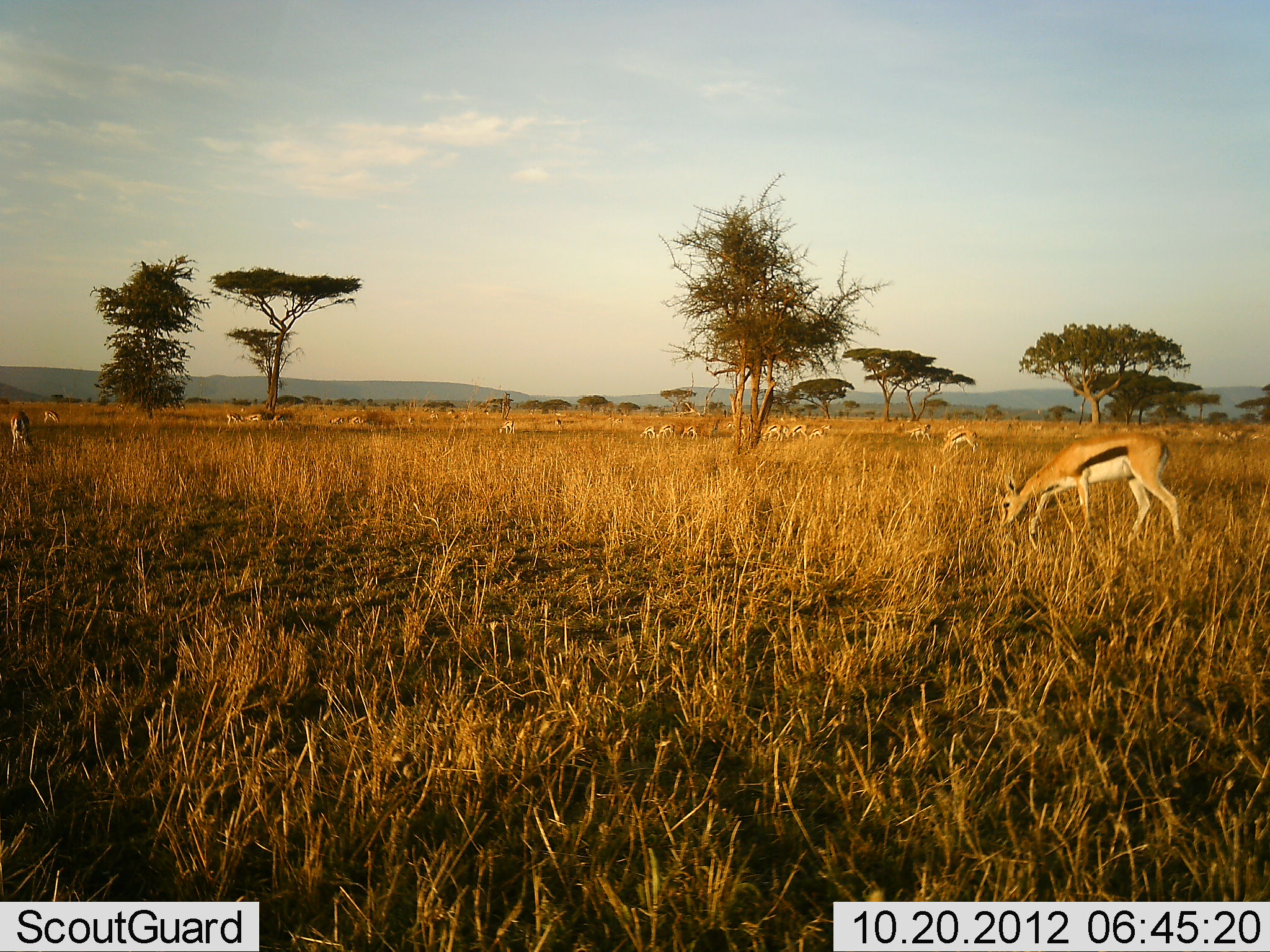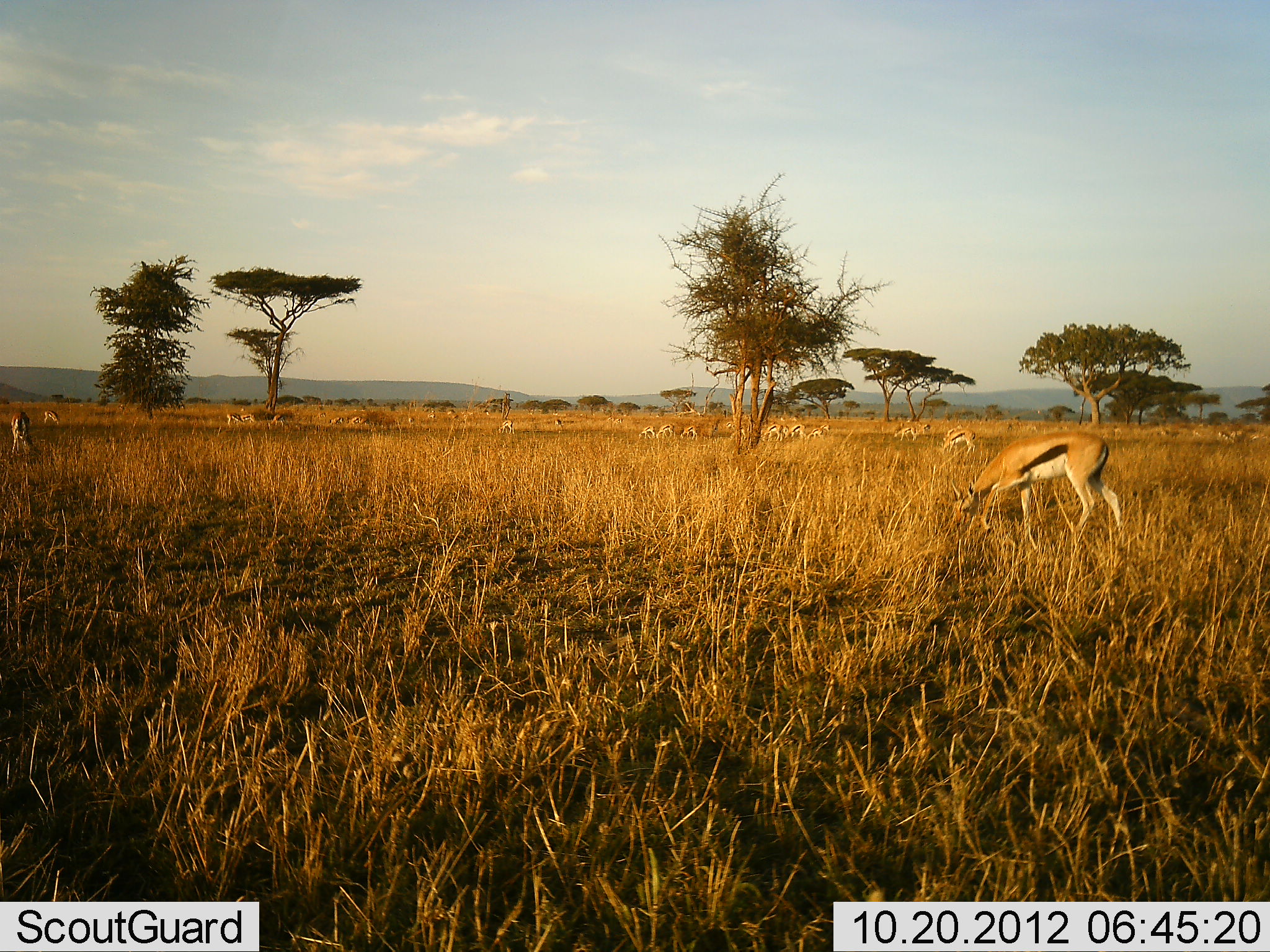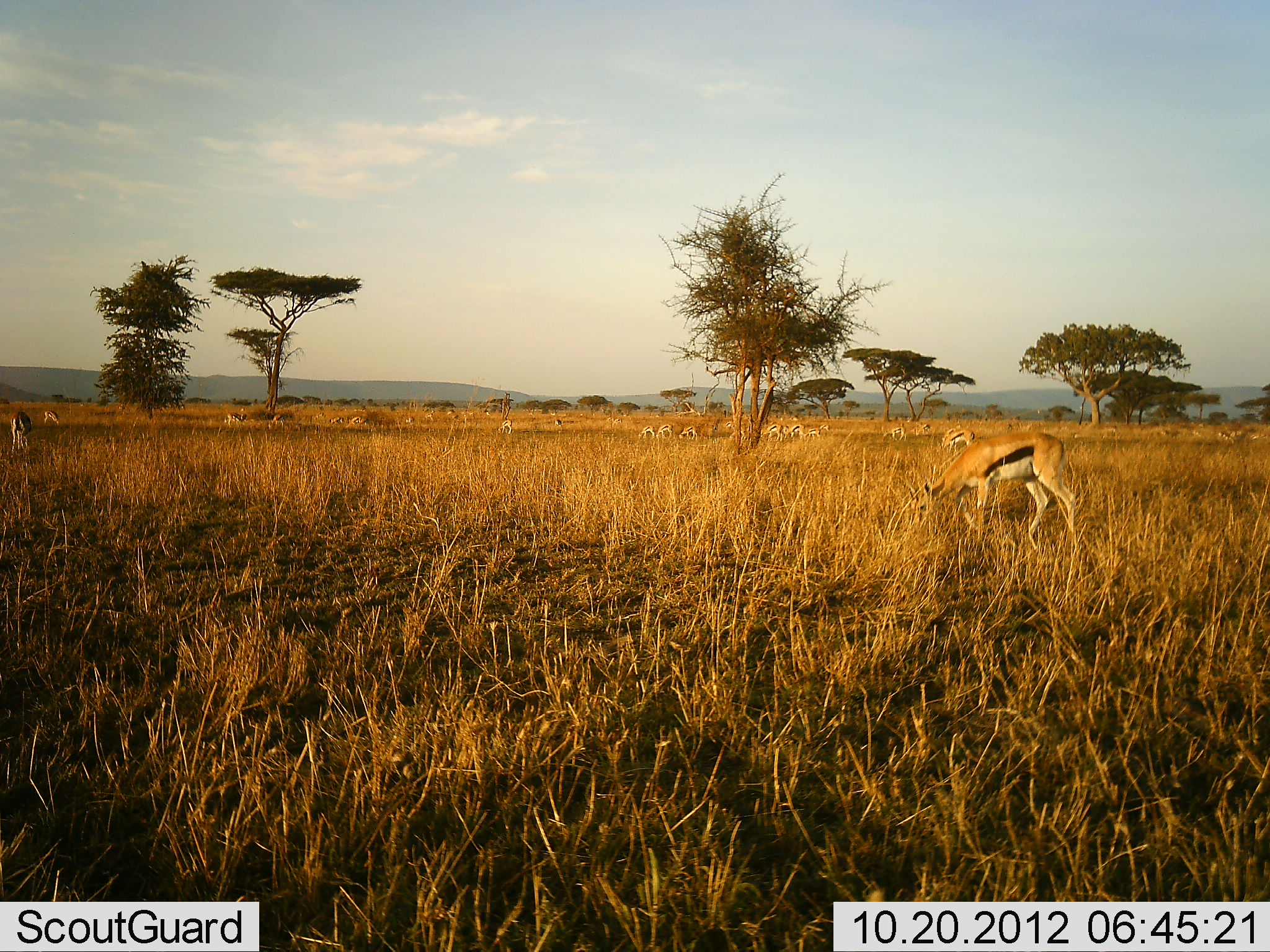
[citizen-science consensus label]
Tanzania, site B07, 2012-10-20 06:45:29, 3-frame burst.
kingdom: Animalia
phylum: Chordata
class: Mammalia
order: Artiodactyla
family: Bovidae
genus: Eudorcas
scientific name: Eudorcas thomsonii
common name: thomson's gazelle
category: gazellethomsons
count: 11-50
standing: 50%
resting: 10%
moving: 50%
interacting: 0%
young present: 0%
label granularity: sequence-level